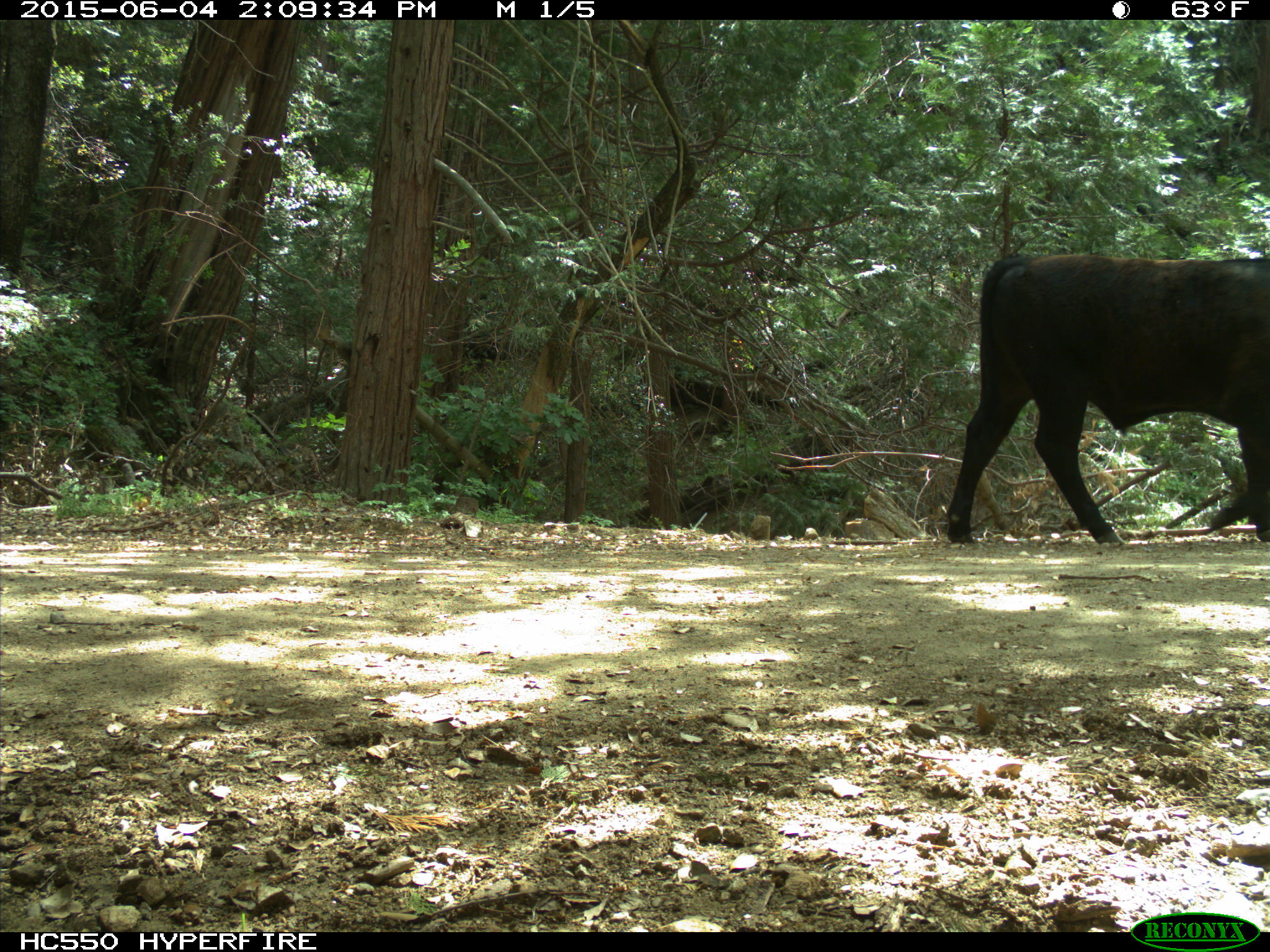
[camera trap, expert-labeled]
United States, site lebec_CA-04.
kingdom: Animalia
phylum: Chordata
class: Mammalia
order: Artiodactyla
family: Bovidae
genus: Bos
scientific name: Bos taurus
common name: domestic cow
Bos taurus (domestic cow).